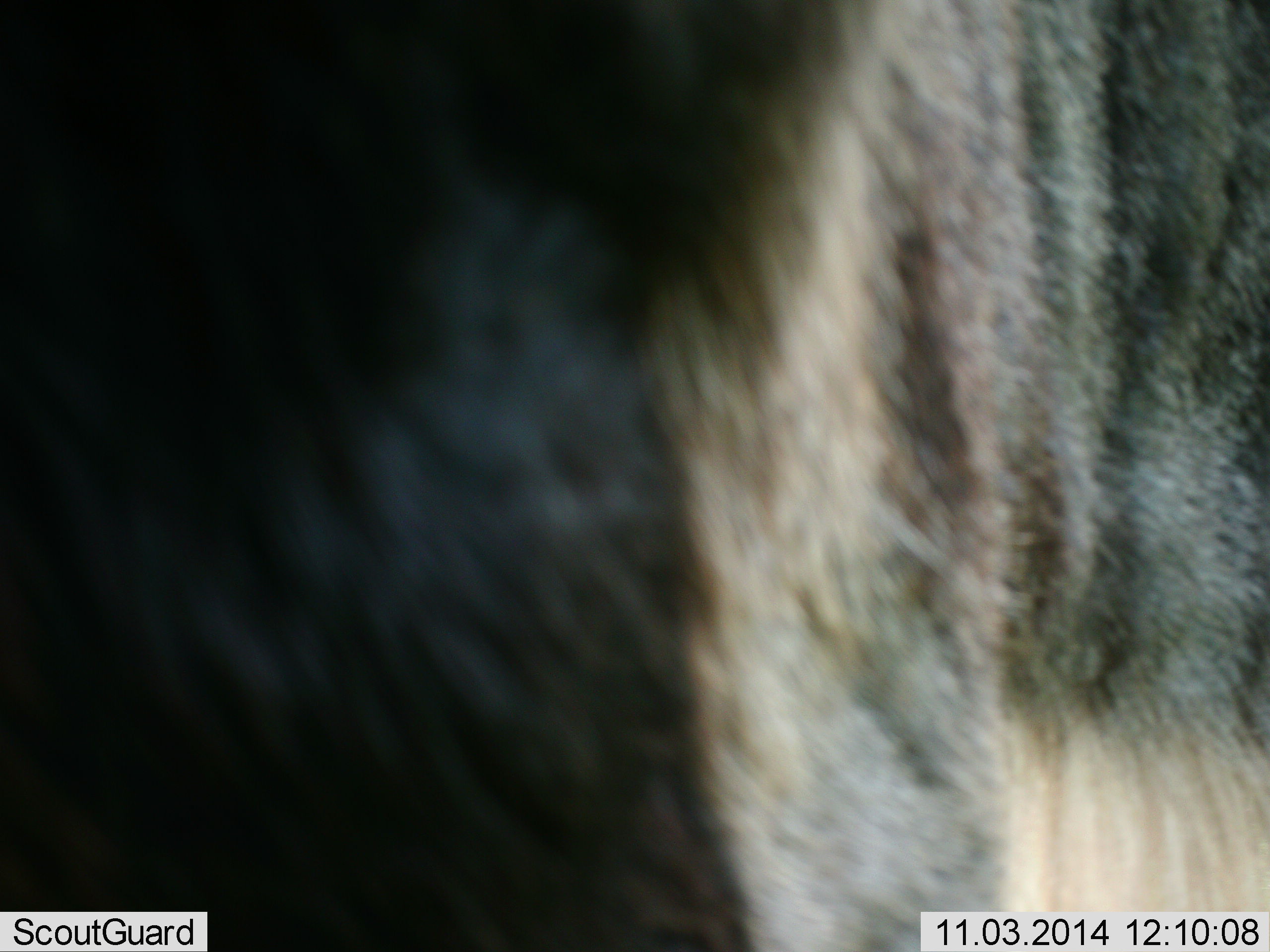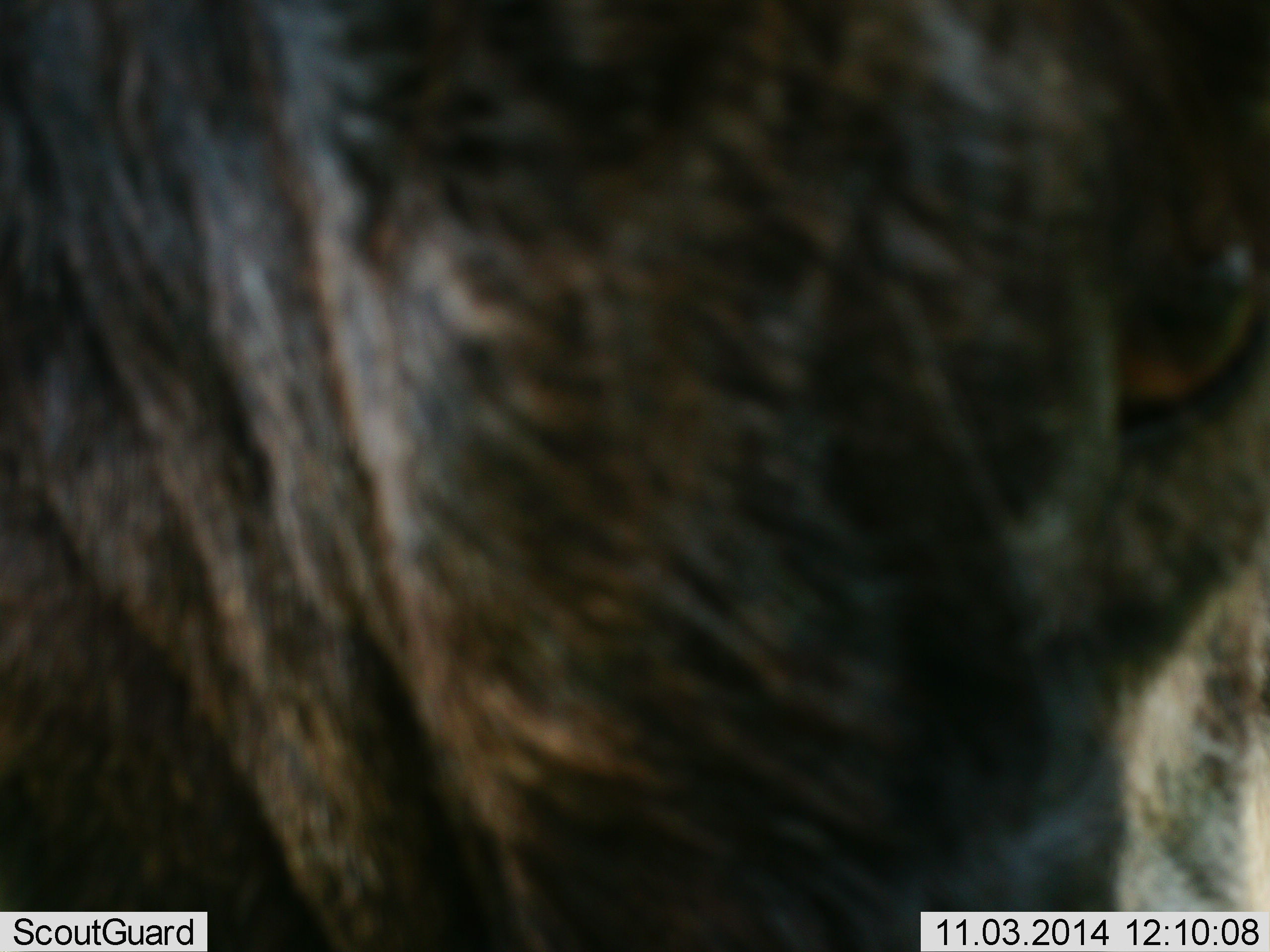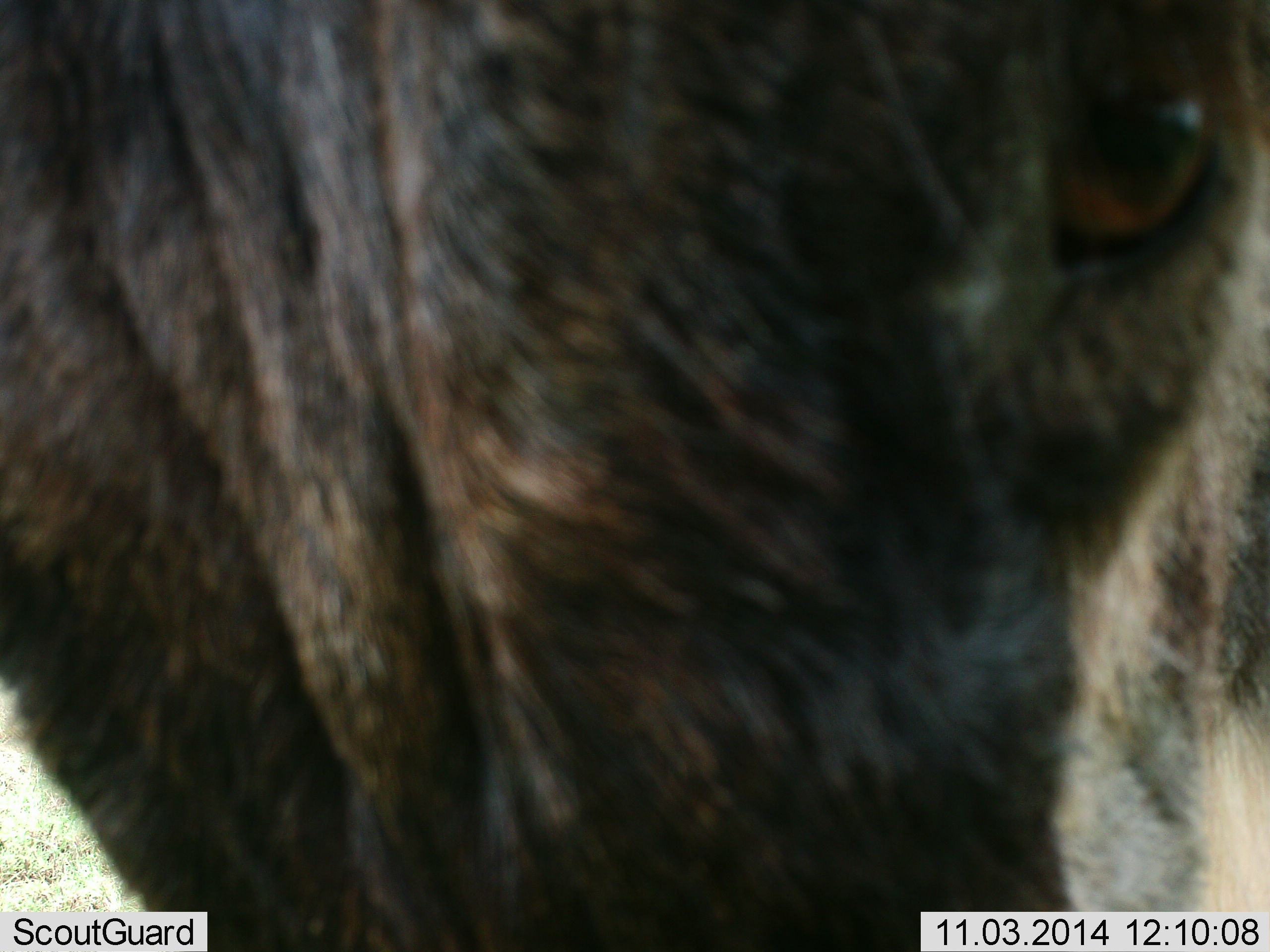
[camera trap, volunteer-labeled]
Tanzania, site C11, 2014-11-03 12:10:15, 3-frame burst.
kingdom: Animalia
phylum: Chordata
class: Mammalia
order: Artiodactyla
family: Bovidae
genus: Connochaetes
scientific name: Connochaetes taurinus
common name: blue wildebeest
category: wildebeest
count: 1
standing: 100%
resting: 0%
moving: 0%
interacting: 0%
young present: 0%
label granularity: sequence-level